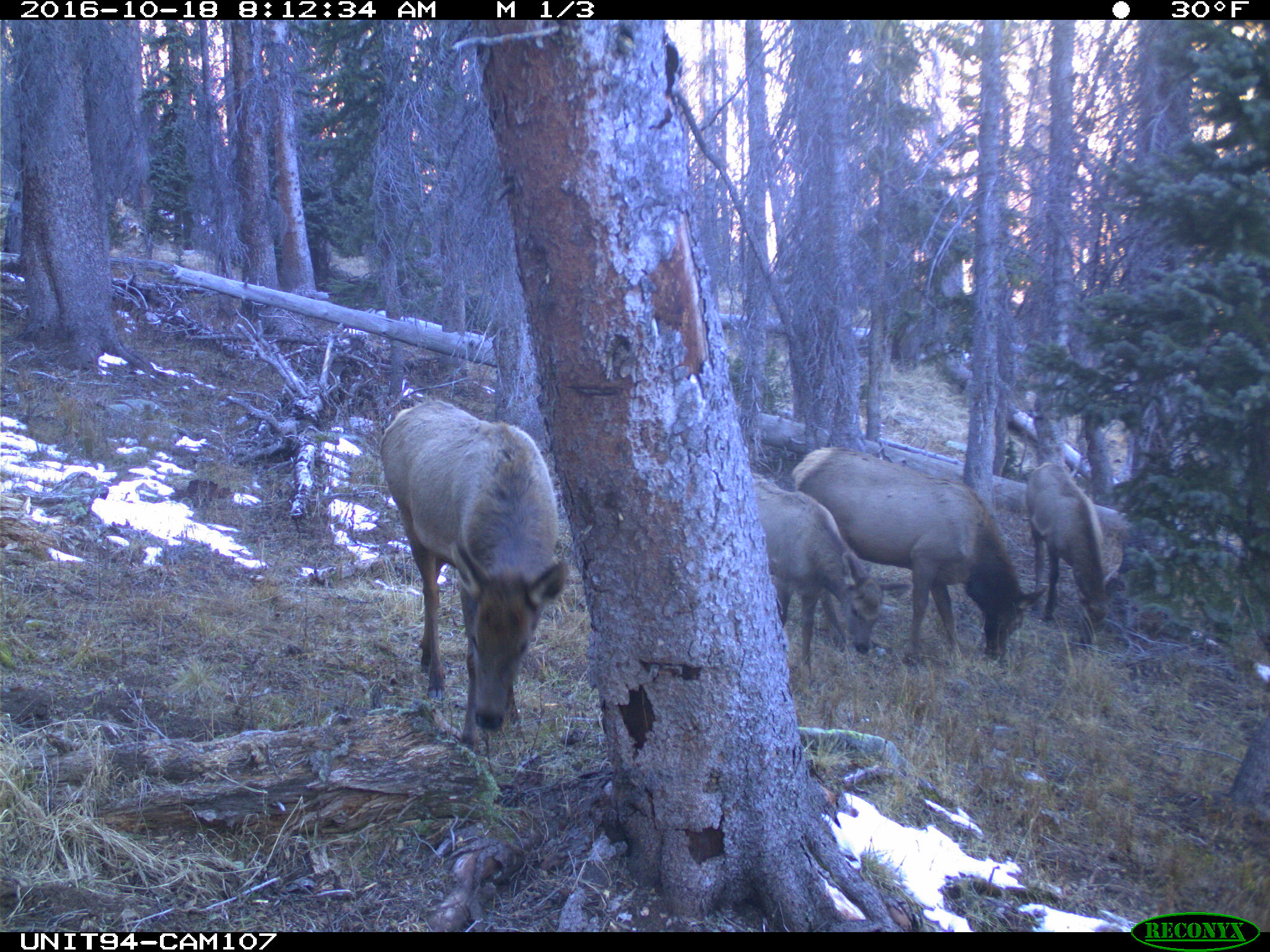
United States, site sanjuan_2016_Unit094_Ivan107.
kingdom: Animalia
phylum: Chordata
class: Mammalia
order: Artiodactyla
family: Cervidae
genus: Cervus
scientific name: Cervus elaphus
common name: red deer